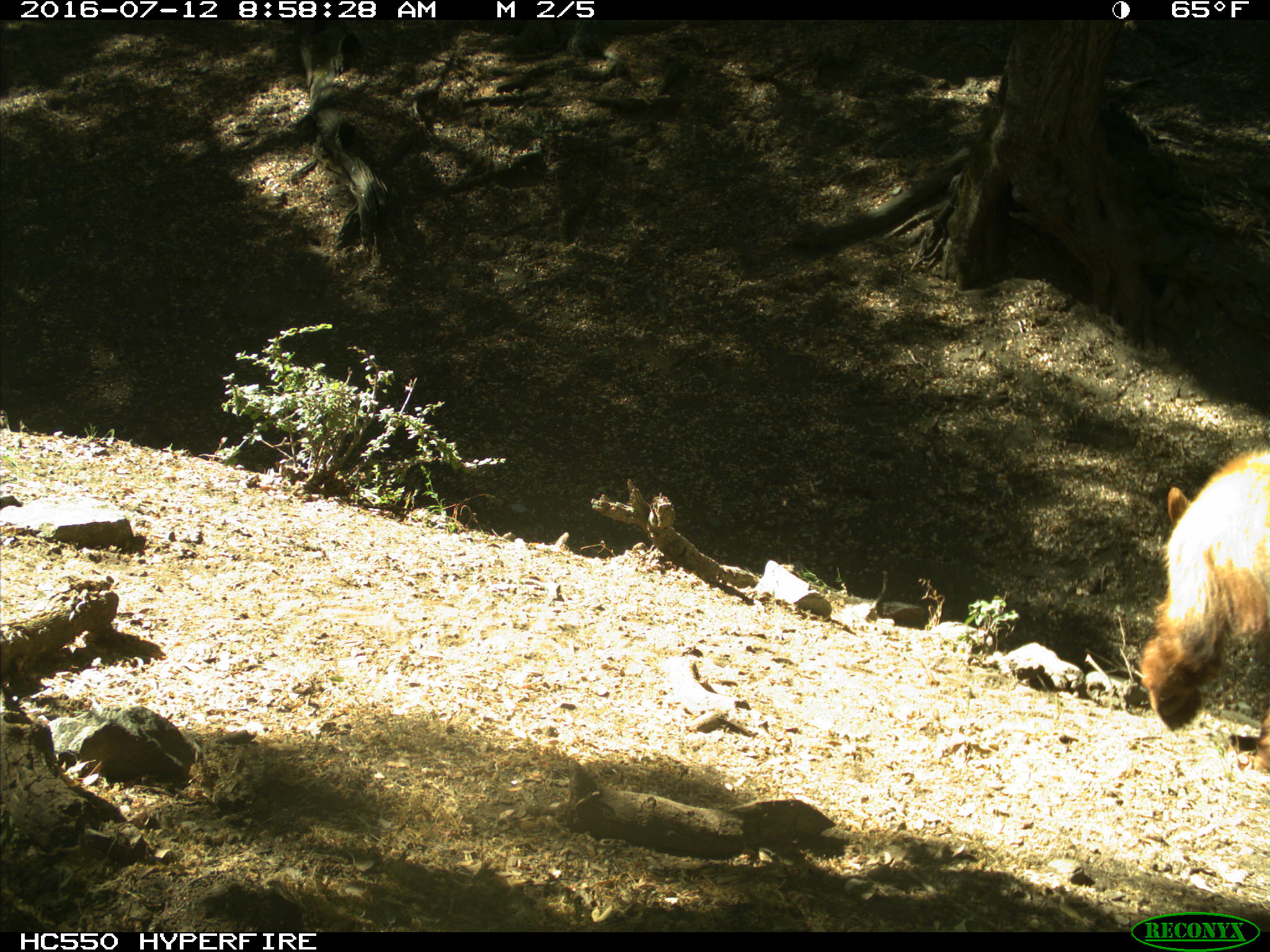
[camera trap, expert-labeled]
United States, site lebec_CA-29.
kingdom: Animalia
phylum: Chordata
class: Mammalia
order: Carnivora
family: Ursidae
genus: Ursus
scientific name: Ursus americanus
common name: american black bear